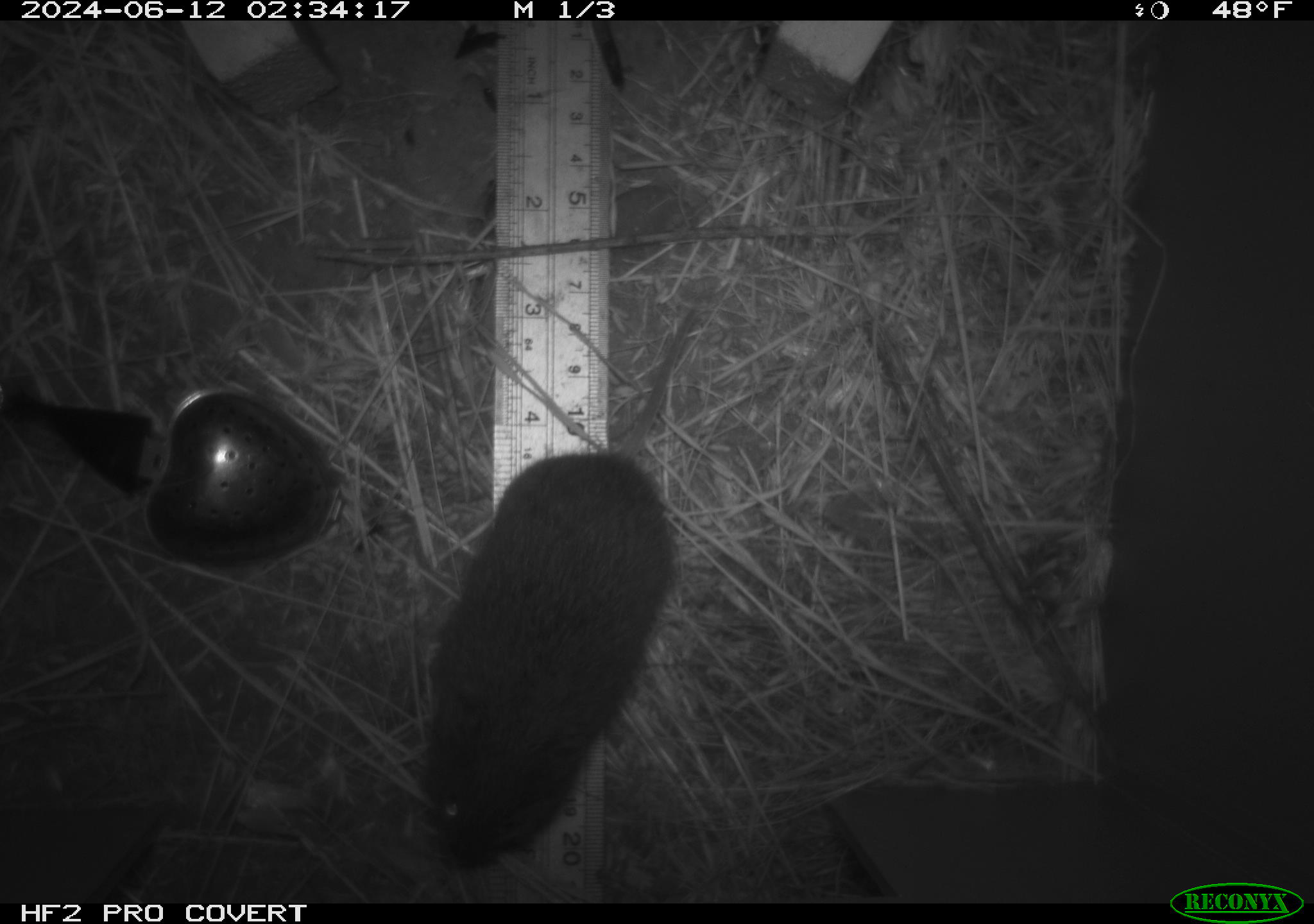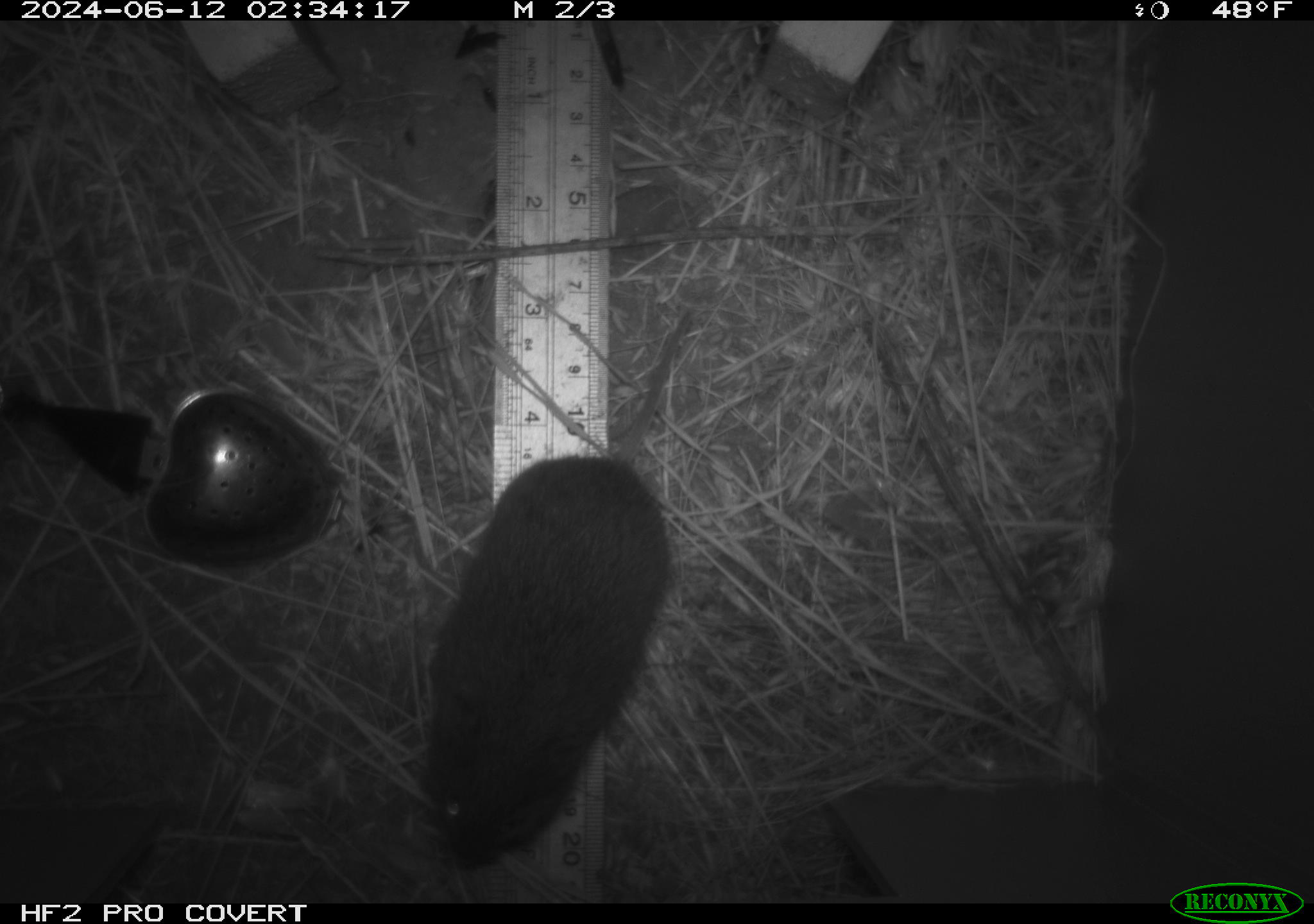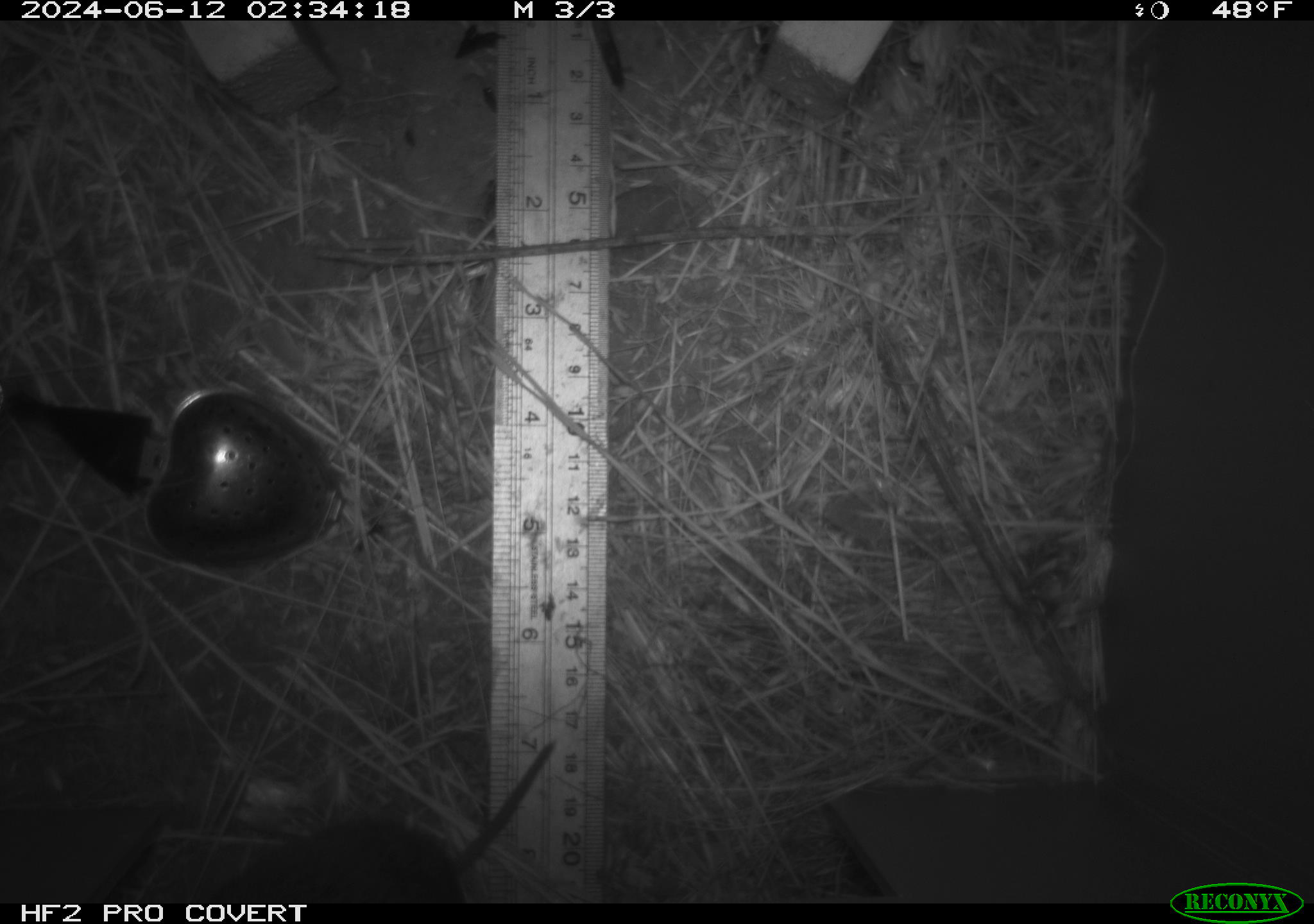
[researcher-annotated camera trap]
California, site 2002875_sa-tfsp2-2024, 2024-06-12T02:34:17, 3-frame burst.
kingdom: Animalia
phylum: Chordata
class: Mammalia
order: Rodentia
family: Cricetidae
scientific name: Arvicolinae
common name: voles, lemmings, and muskrats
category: arvicolinae subfamily